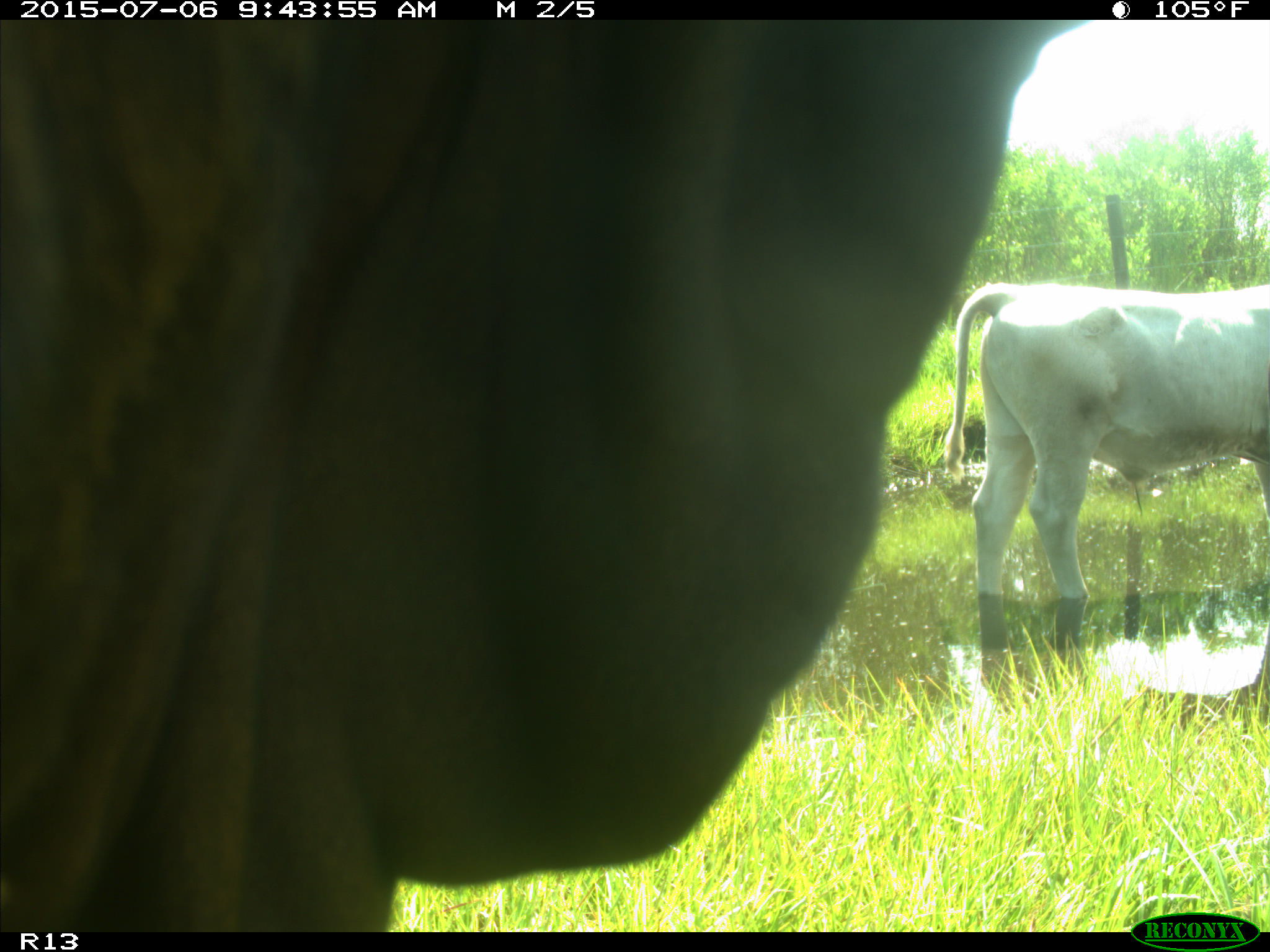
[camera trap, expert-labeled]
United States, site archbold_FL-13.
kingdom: Animalia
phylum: Chordata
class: Mammalia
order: Artiodactyla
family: Bovidae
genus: Bos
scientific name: Bos taurus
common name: domestic cow